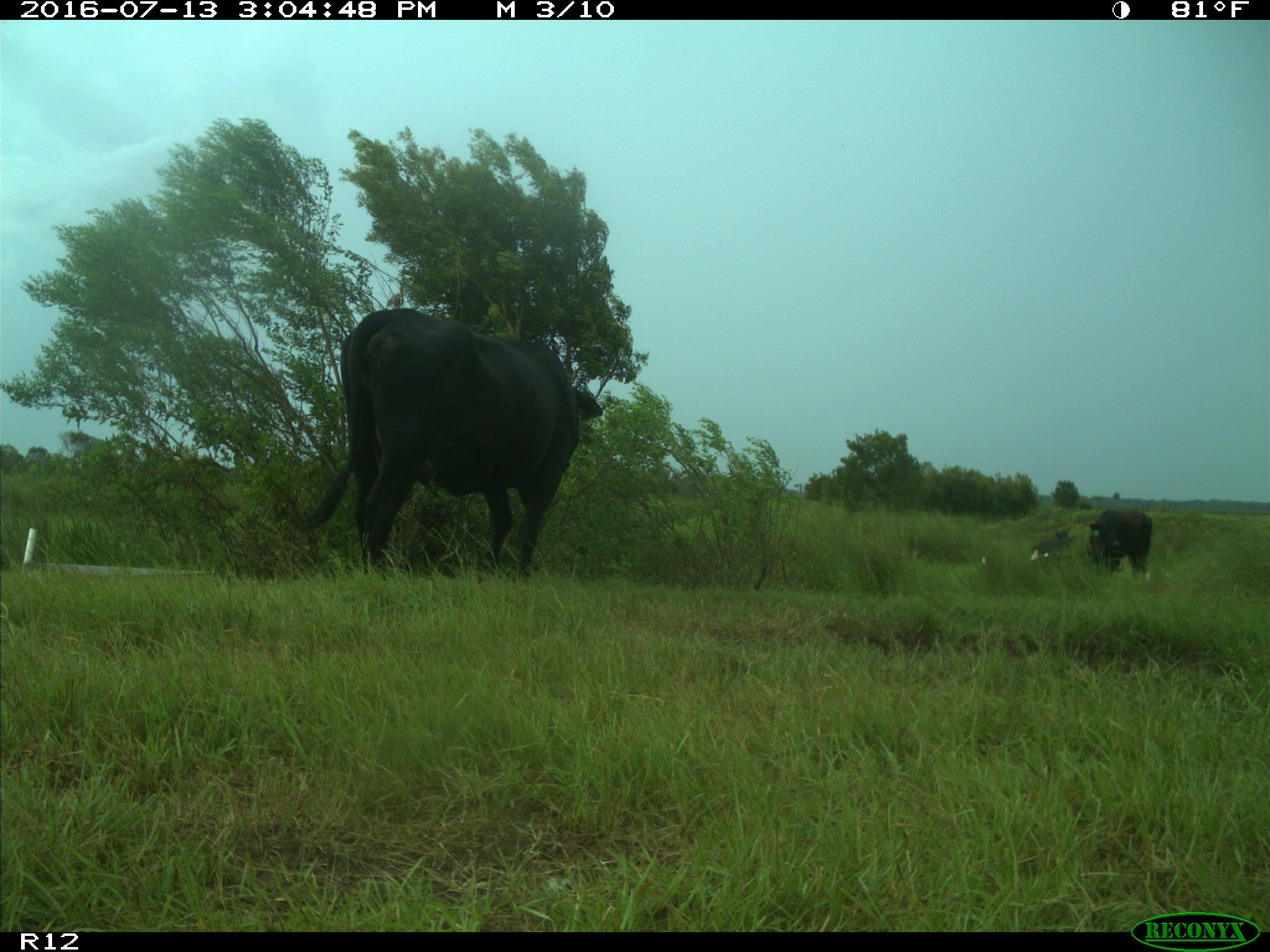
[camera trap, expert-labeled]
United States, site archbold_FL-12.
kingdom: Animalia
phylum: Chordata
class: Mammalia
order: Artiodactyla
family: Bovidae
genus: Bos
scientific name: Bos taurus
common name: domestic cow